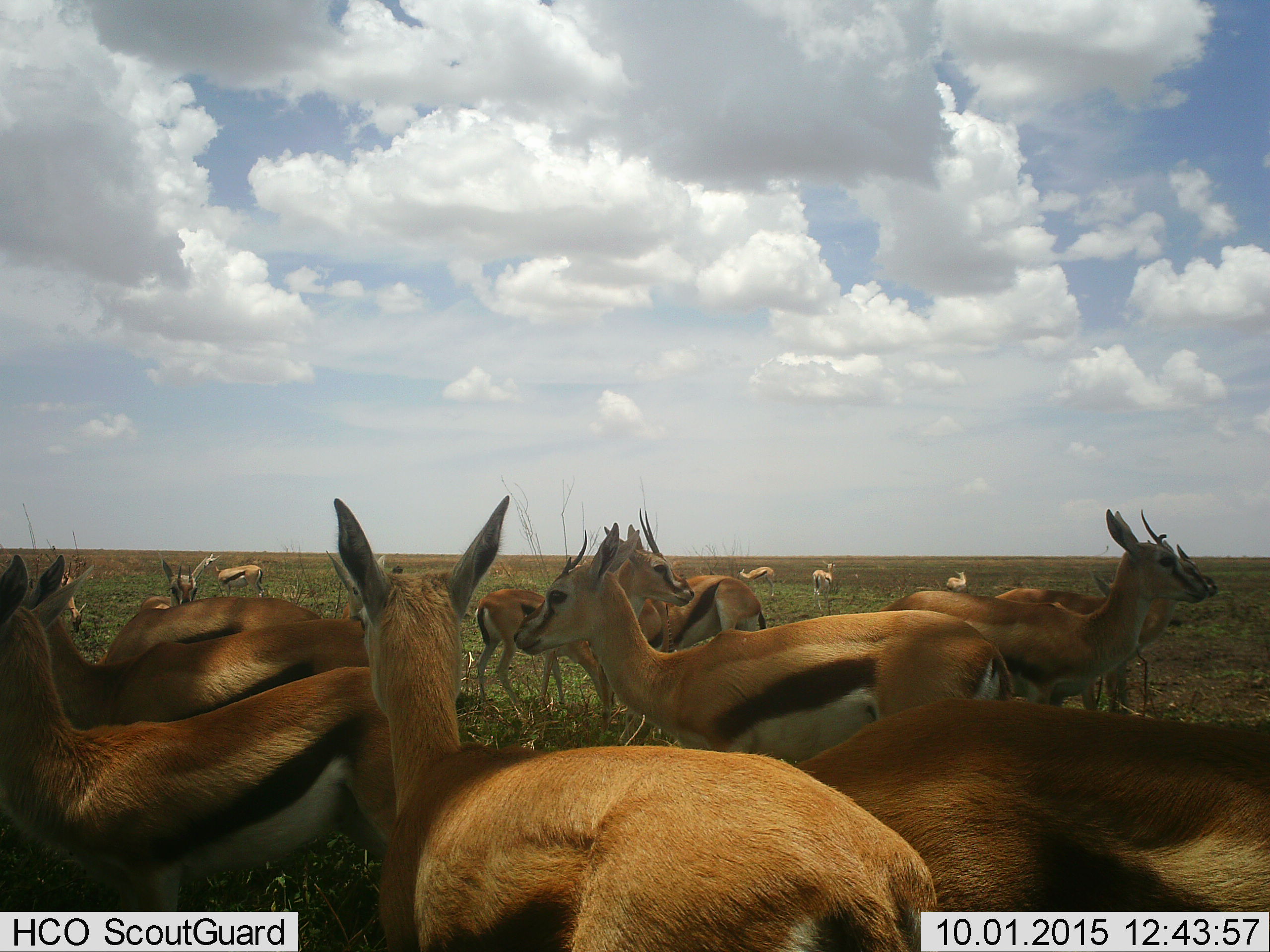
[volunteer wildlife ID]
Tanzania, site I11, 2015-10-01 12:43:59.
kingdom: Animalia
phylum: Chordata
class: Mammalia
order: Artiodactyla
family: Bovidae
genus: Eudorcas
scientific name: Eudorcas thomsonii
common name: thomson's gazelle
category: gazellethomsons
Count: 11-50.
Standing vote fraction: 100%.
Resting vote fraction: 0%.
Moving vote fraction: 12%.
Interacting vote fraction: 25%.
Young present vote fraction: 0%.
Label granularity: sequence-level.